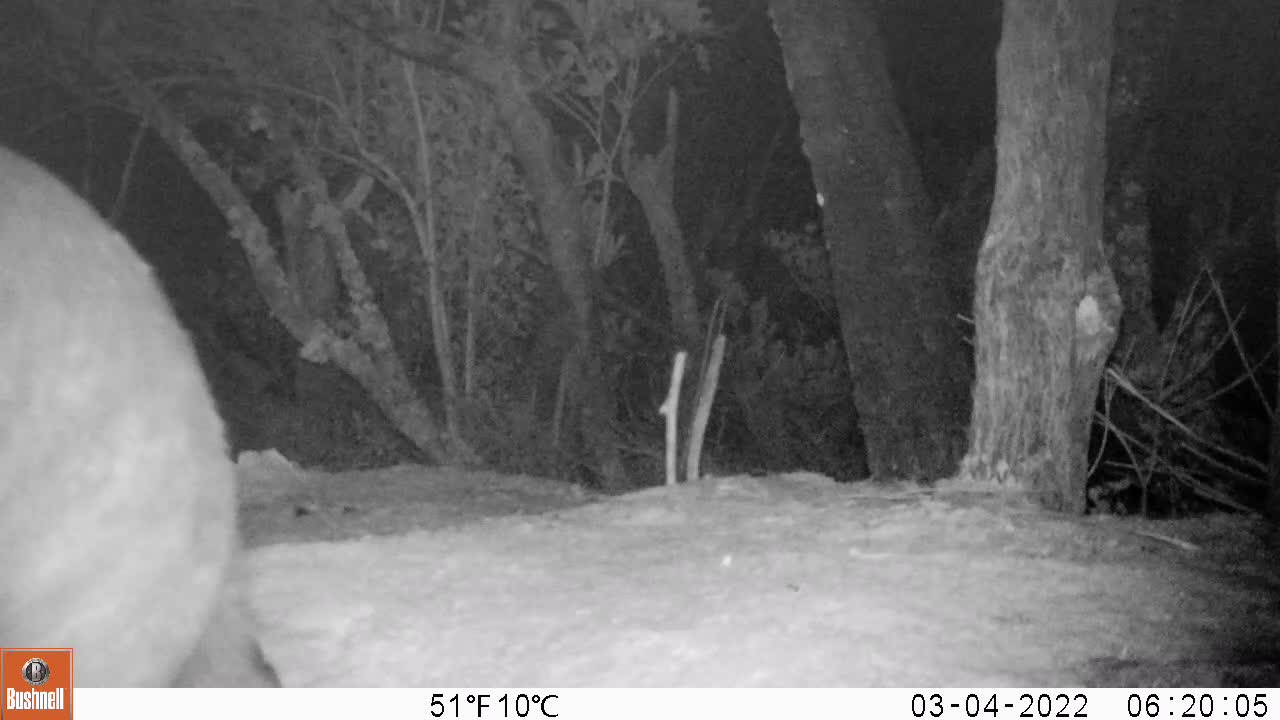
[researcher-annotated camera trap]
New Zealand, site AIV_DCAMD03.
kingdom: Animalia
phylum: Chordata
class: Mammalia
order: Carnivora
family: Otariidae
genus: Phocarctos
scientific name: Phocarctos hookeri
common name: new zealand sea lion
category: sealion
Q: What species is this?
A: Sealion (new zealand sea lion) (Phocarctos hookeri).